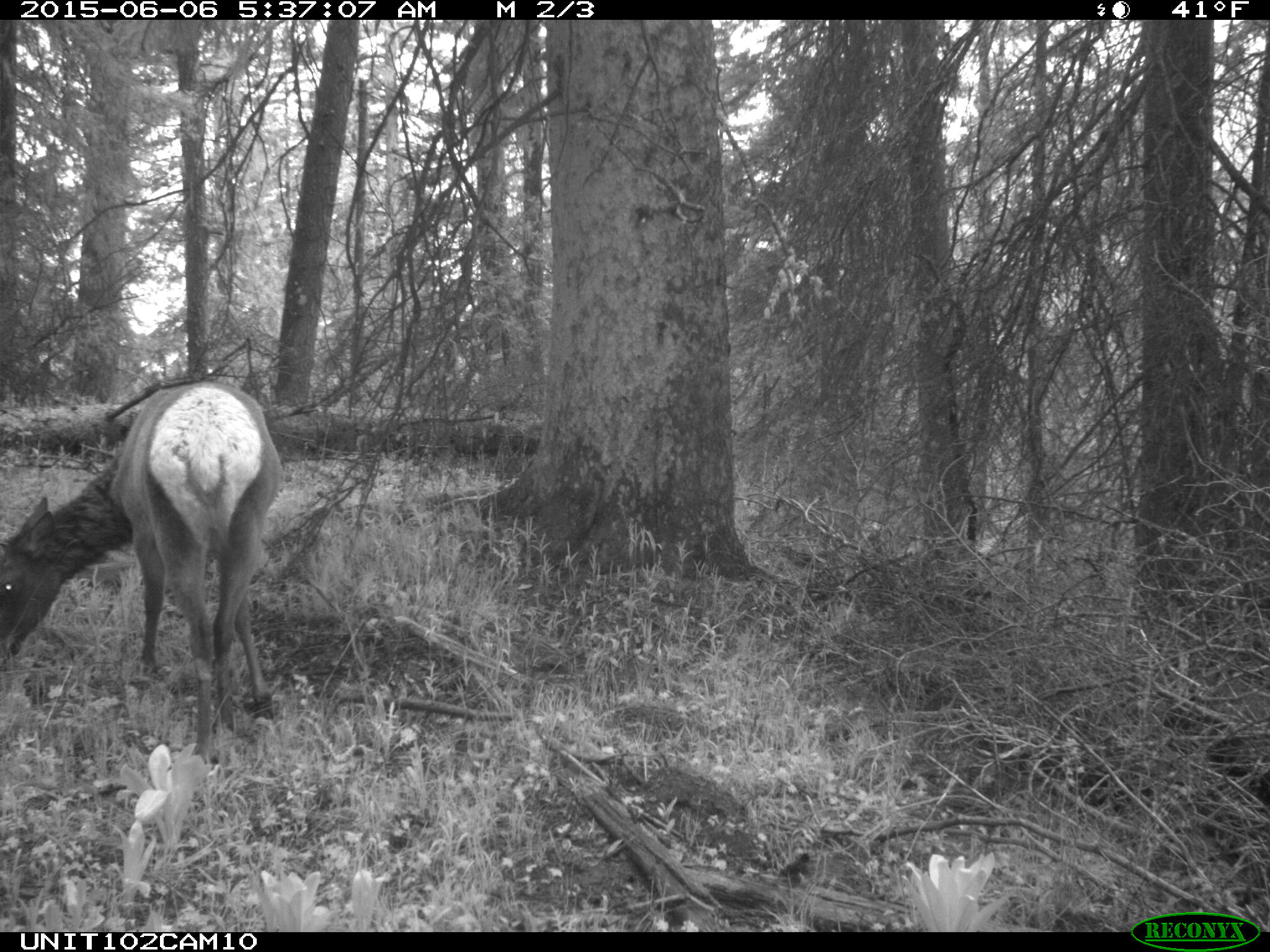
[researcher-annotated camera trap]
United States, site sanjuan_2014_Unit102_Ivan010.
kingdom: Animalia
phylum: Chordata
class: Mammalia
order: Artiodactyla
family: Cervidae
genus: Cervus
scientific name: Cervus elaphus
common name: red deer